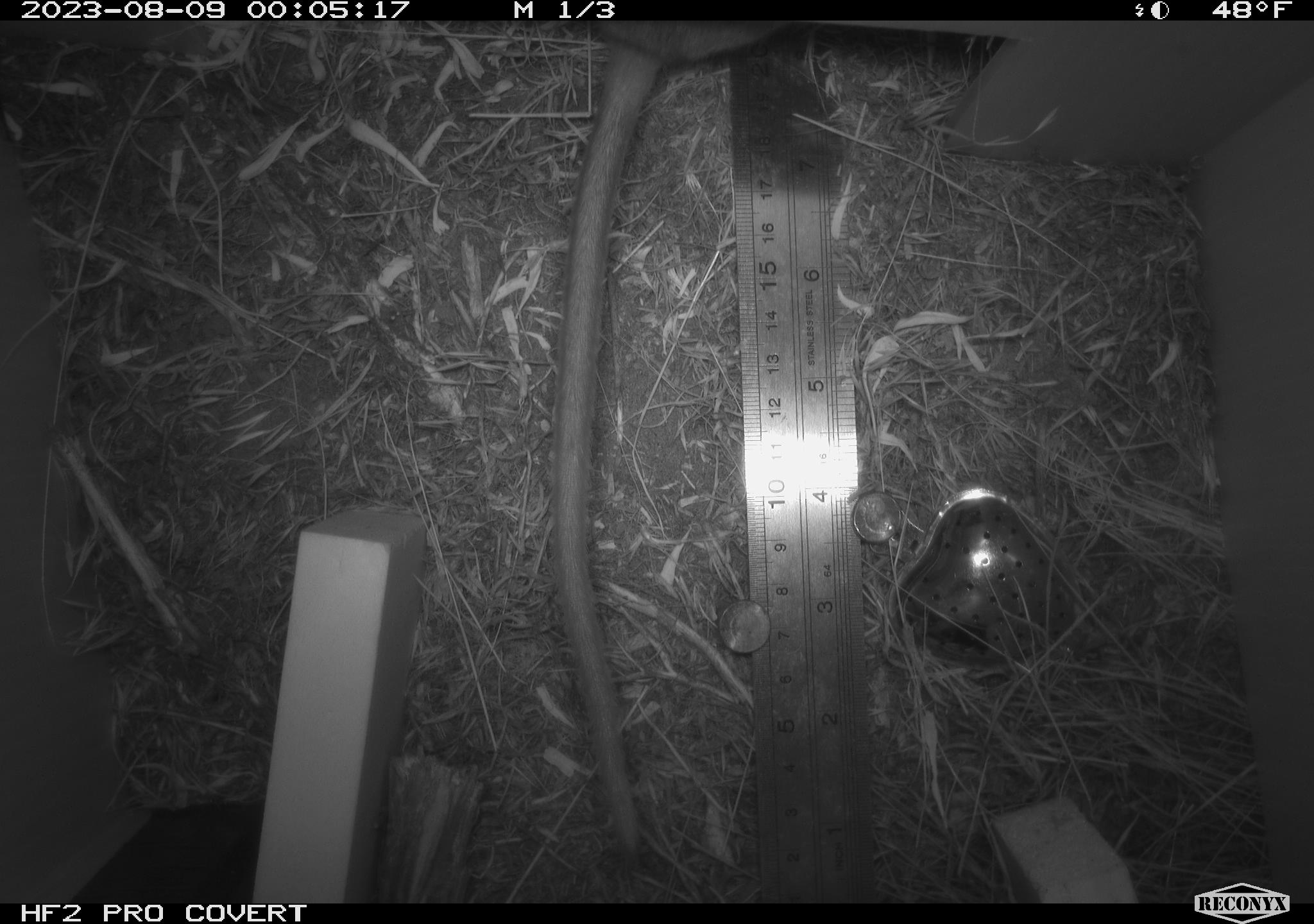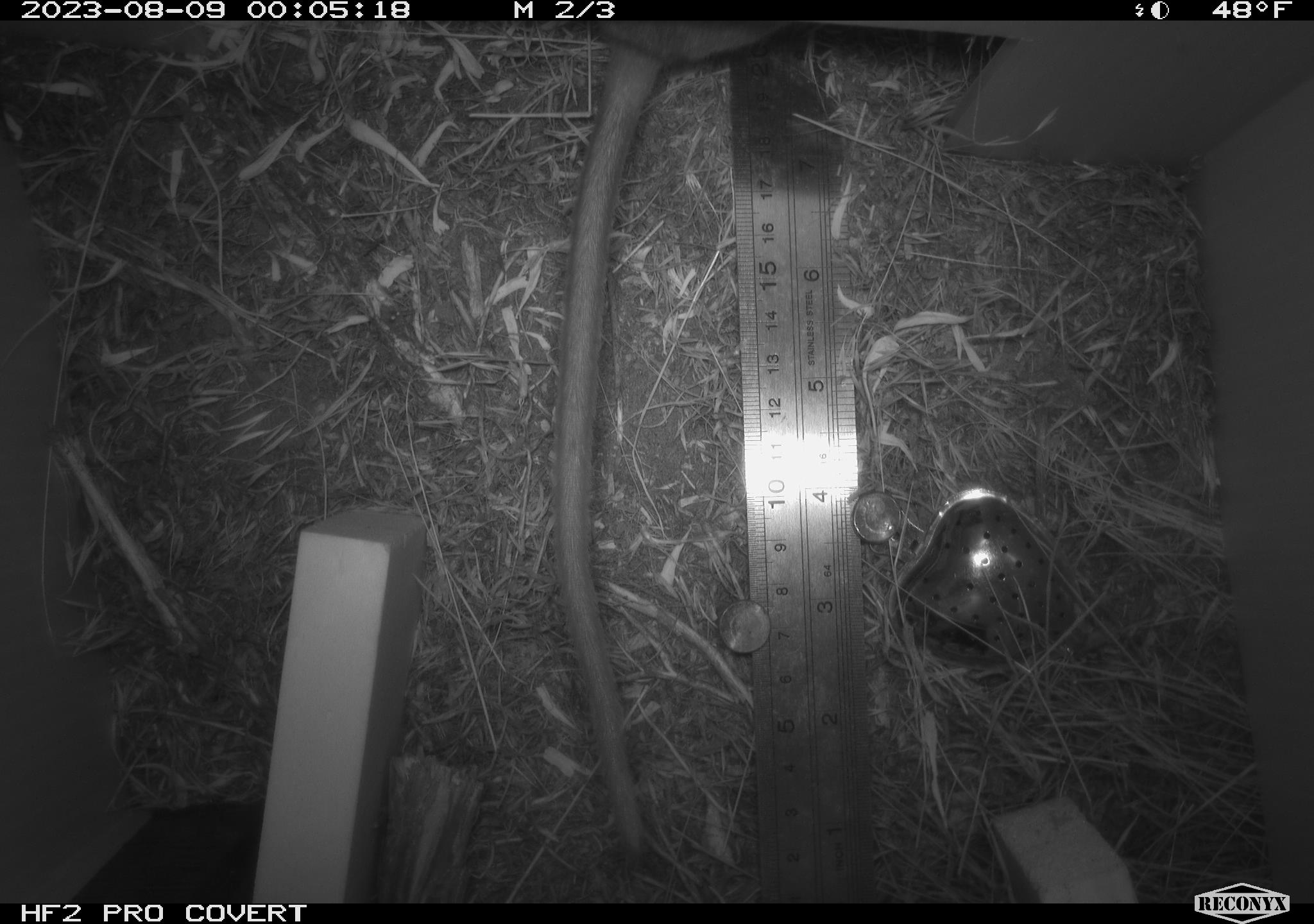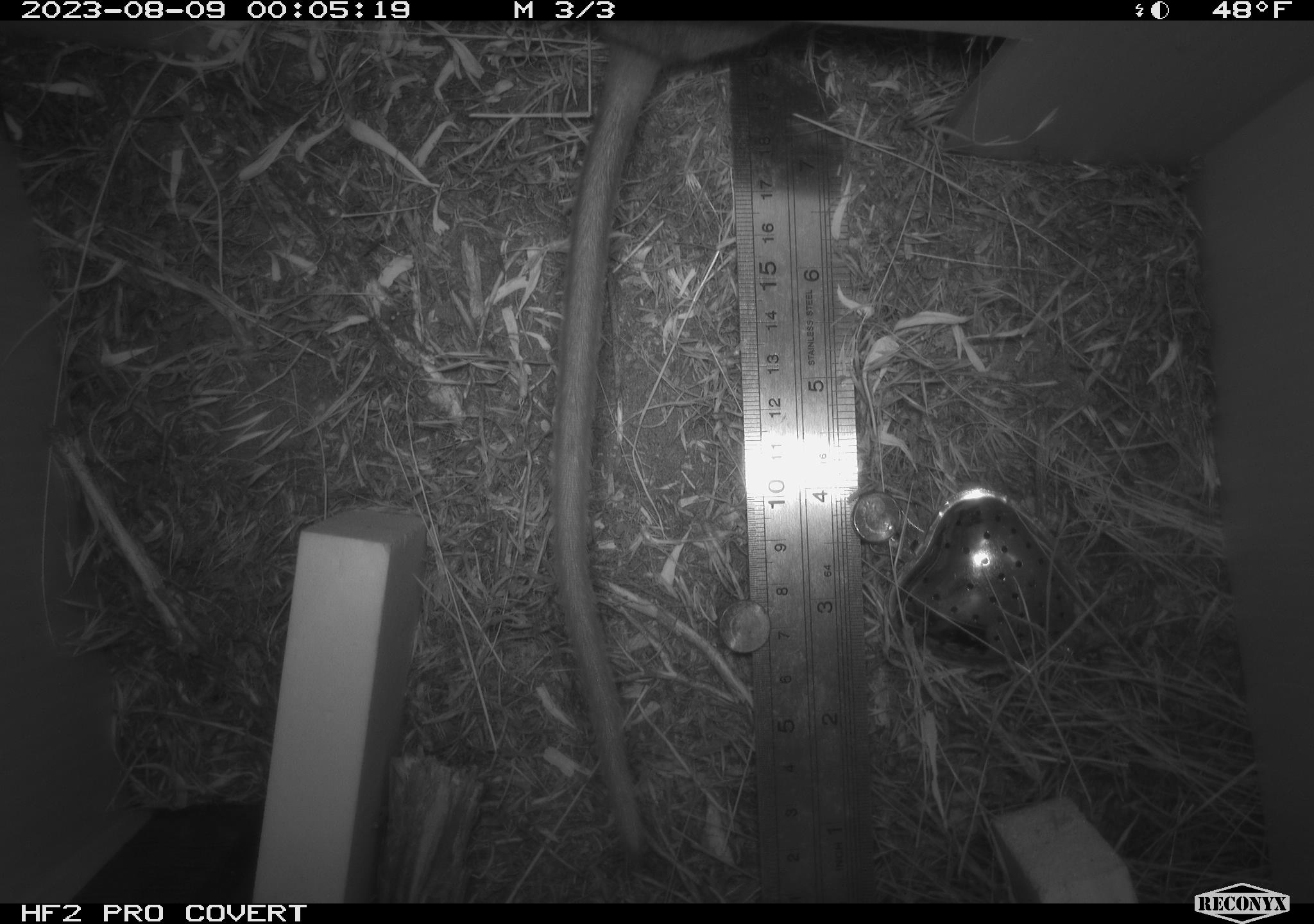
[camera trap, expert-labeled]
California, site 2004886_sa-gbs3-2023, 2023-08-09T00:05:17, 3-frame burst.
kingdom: Animalia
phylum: Chordata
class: Mammalia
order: Rodentia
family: Cricetidae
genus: Neotoma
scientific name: Neotoma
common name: pack rat or woodrat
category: neotoma species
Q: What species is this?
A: Neotoma species (pack rat or woodrat) (Neotoma).